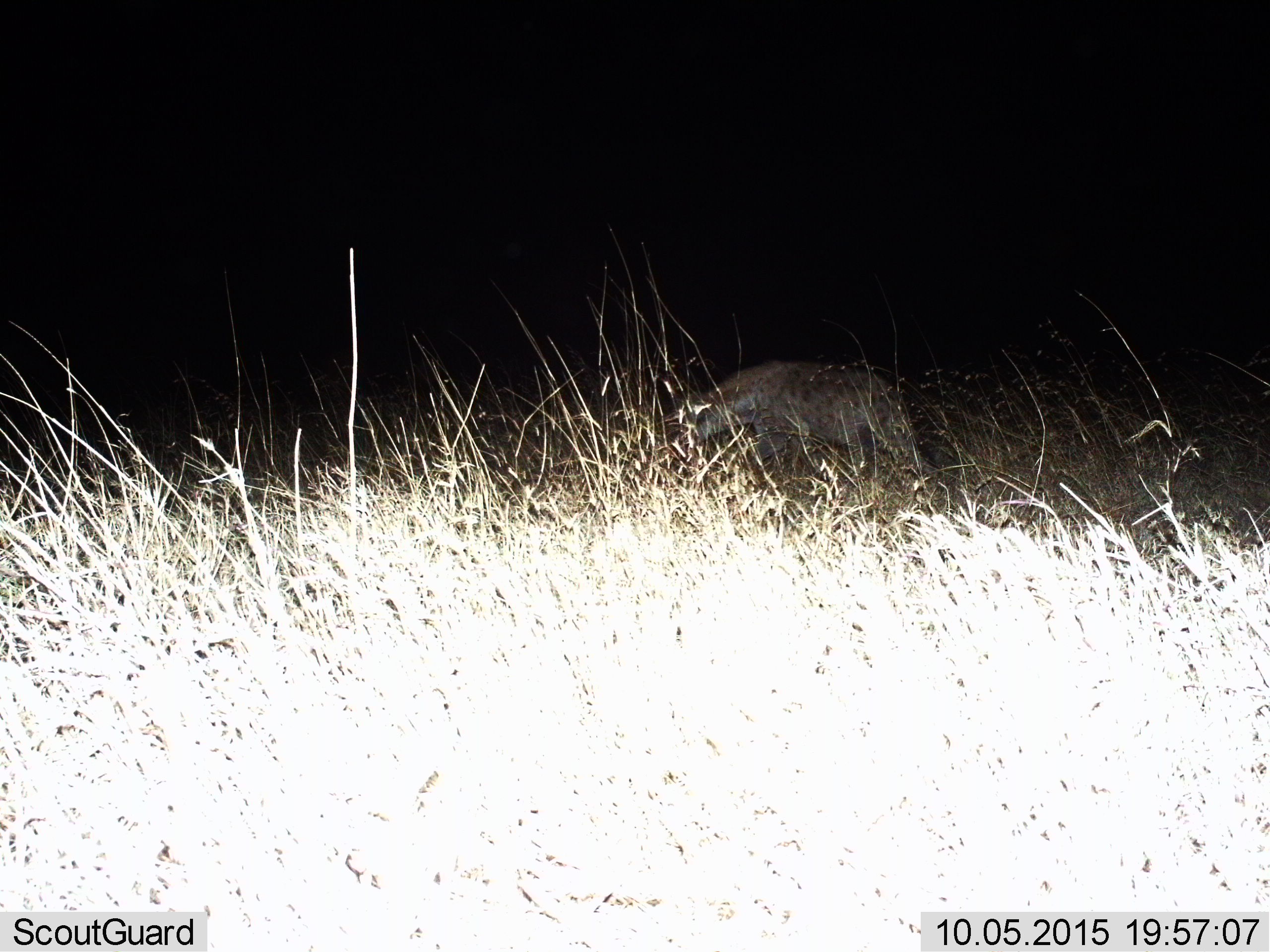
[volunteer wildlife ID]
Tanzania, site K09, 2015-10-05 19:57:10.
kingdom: Animalia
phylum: Chordata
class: Mammalia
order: Carnivora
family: Hyaenidae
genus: Crocuta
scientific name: Crocuta crocuta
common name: spotted hyena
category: hyenaspotted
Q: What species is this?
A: Hyenaspotted (spotted hyena) (Crocuta crocuta).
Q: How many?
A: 1.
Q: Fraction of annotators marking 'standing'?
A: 43%.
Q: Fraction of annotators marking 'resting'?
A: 0%.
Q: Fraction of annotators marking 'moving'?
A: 57%.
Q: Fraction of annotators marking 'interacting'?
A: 0%.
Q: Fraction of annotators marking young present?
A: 0%.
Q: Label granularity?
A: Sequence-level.